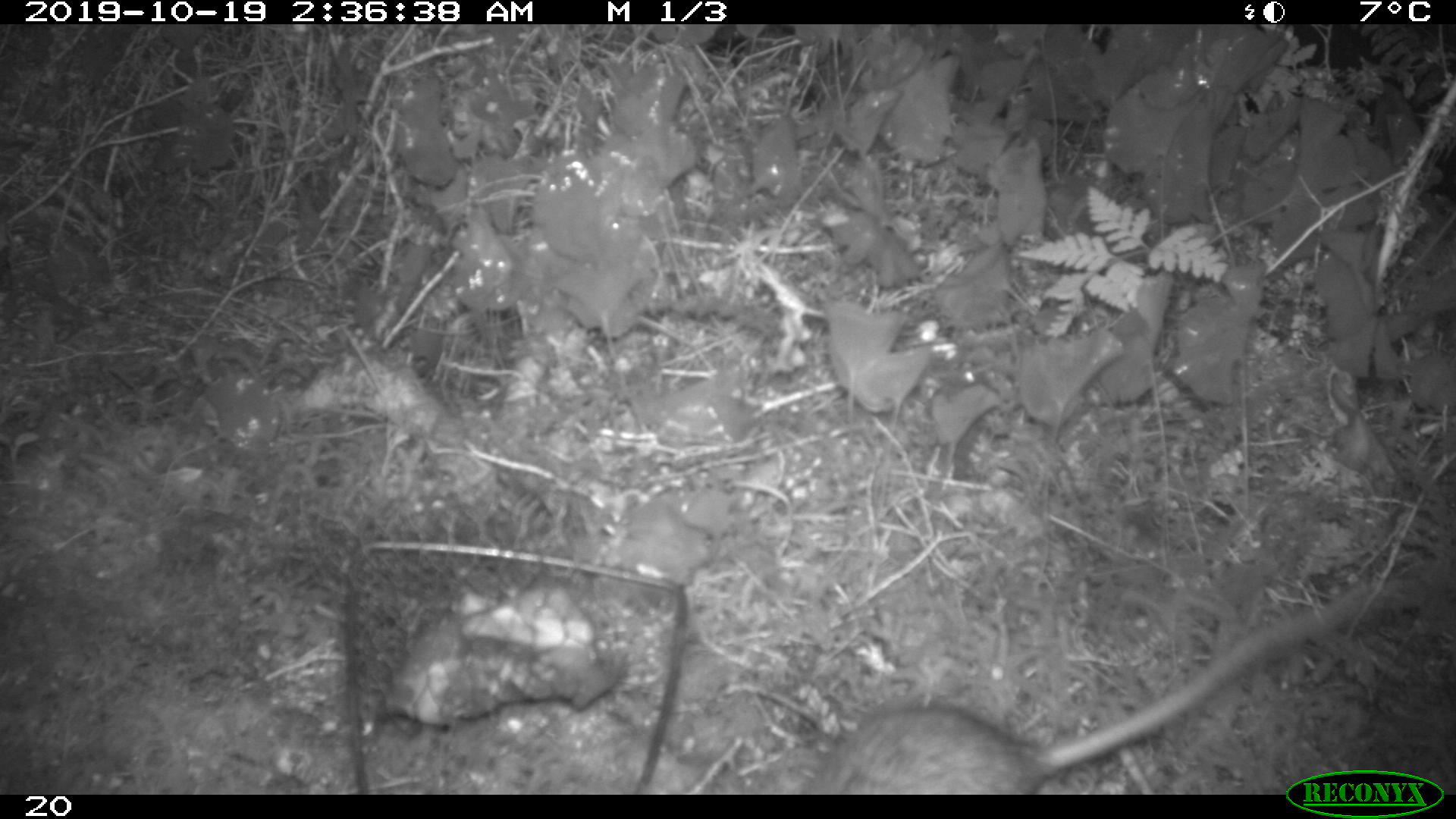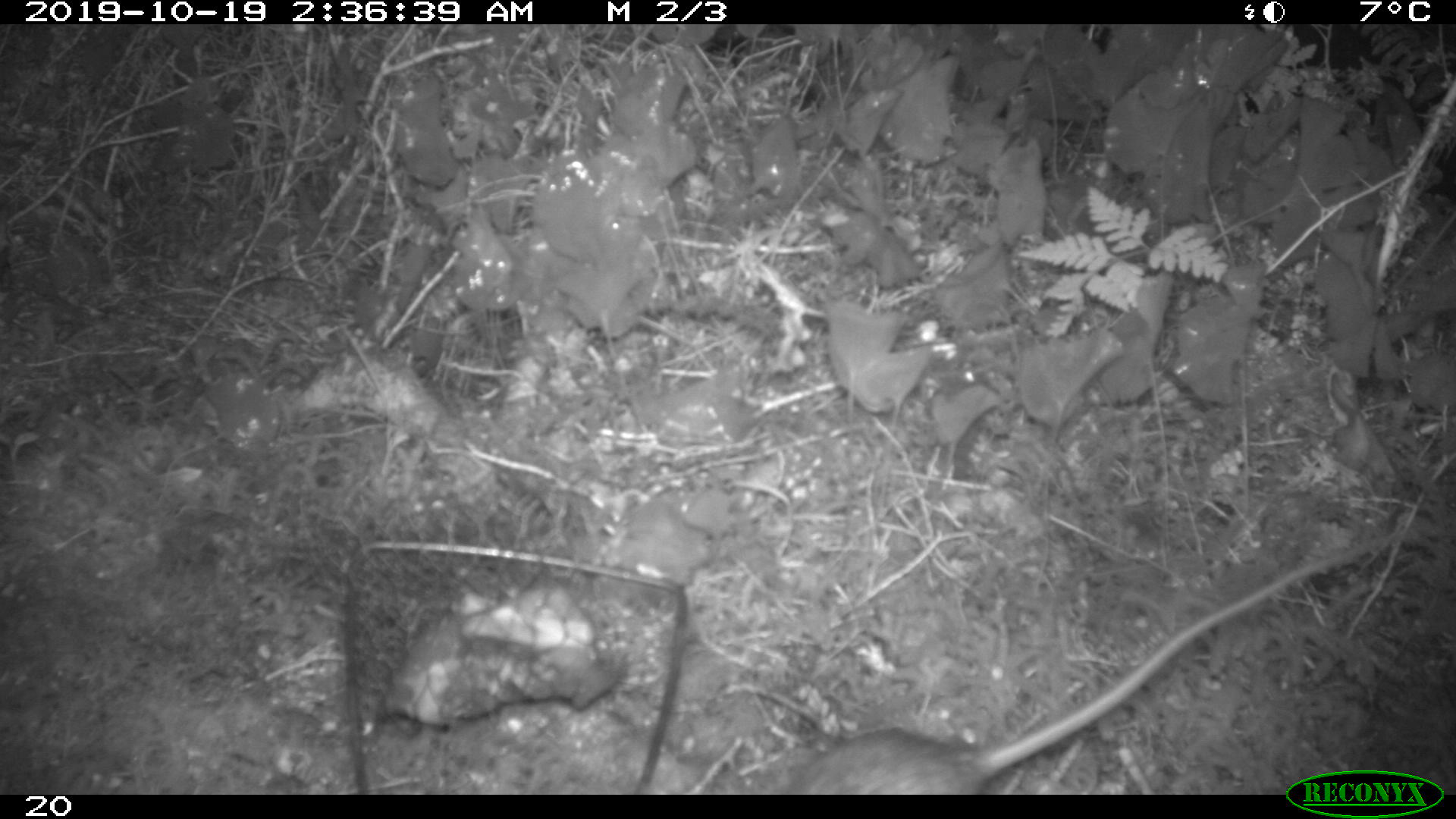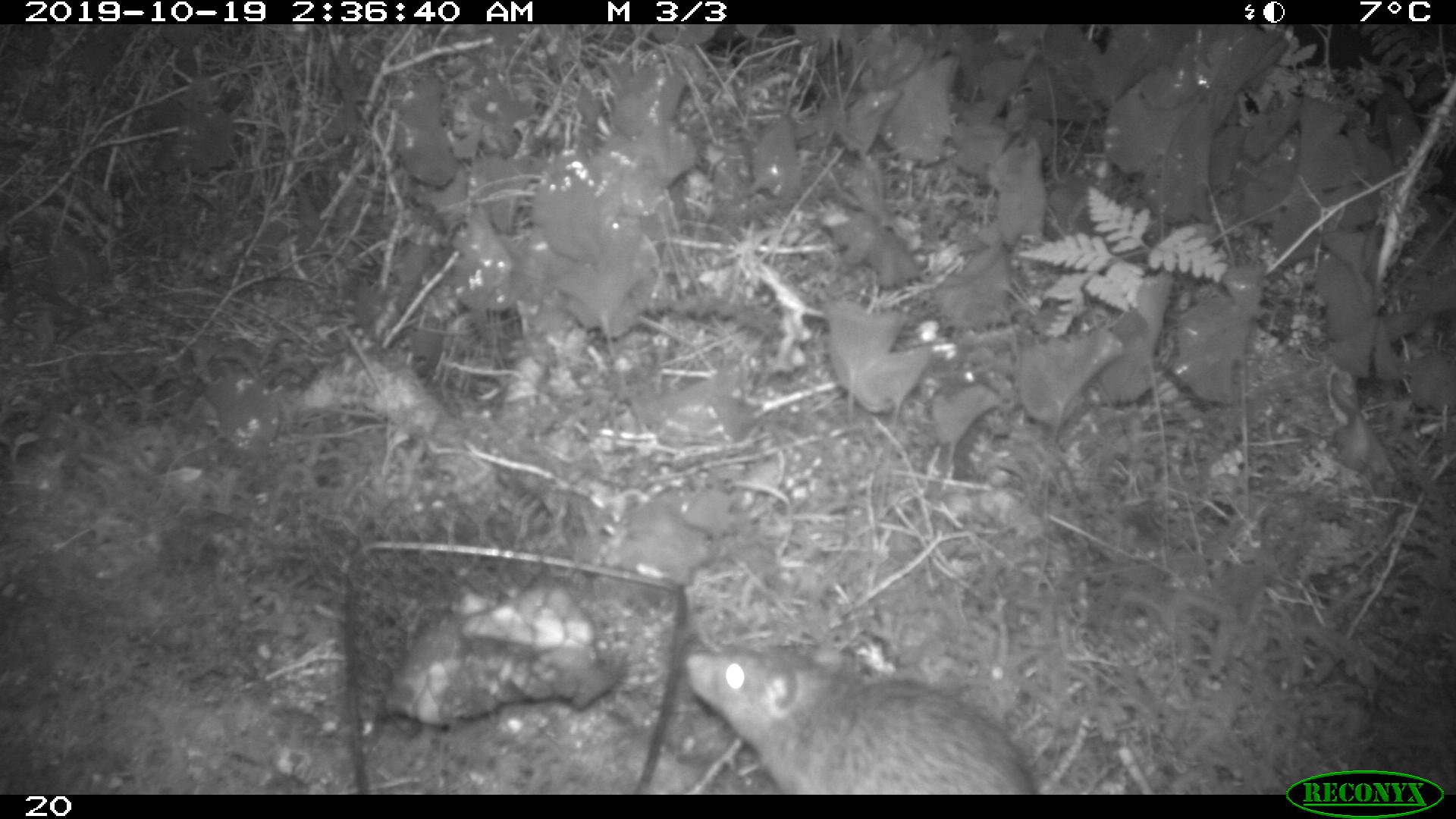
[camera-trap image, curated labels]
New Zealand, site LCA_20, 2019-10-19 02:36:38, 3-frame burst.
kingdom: Animalia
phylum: Chordata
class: Mammalia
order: Rodentia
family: Muridae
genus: Rattus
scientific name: Rattus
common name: rat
Rat (Rattus).